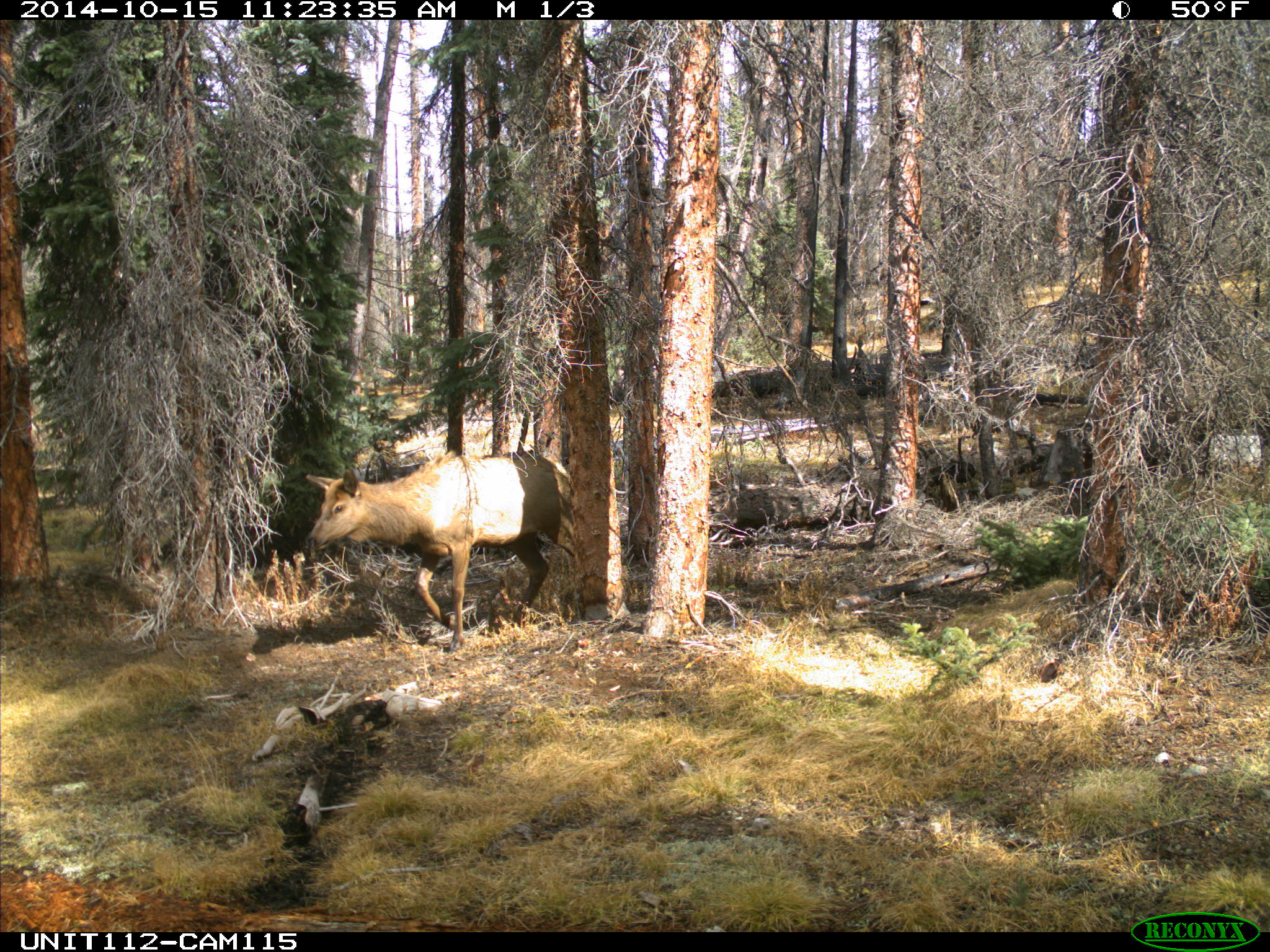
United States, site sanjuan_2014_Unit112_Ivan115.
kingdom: Animalia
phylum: Chordata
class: Mammalia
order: Artiodactyla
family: Cervidae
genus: Cervus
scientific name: Cervus elaphus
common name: red deer